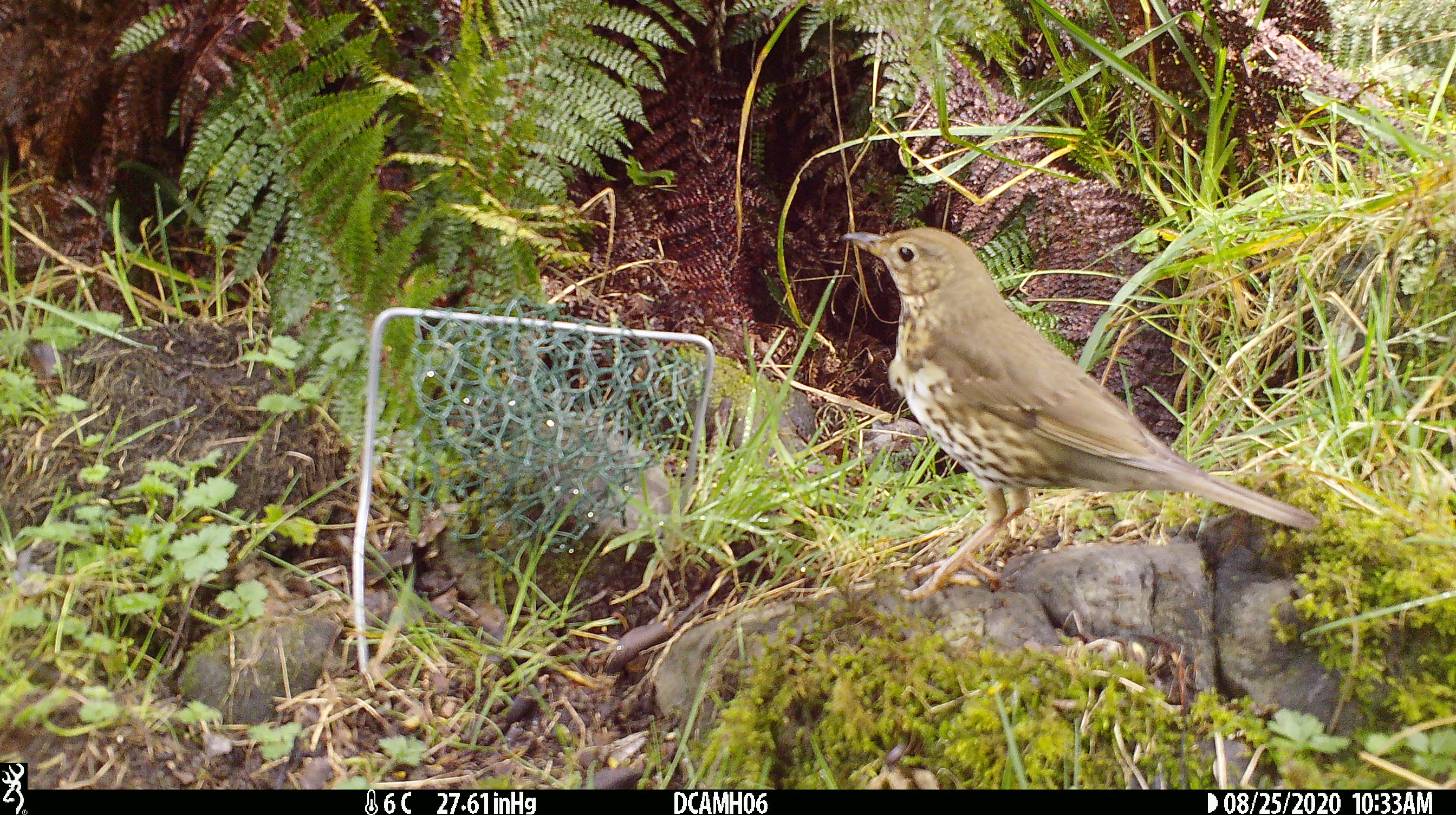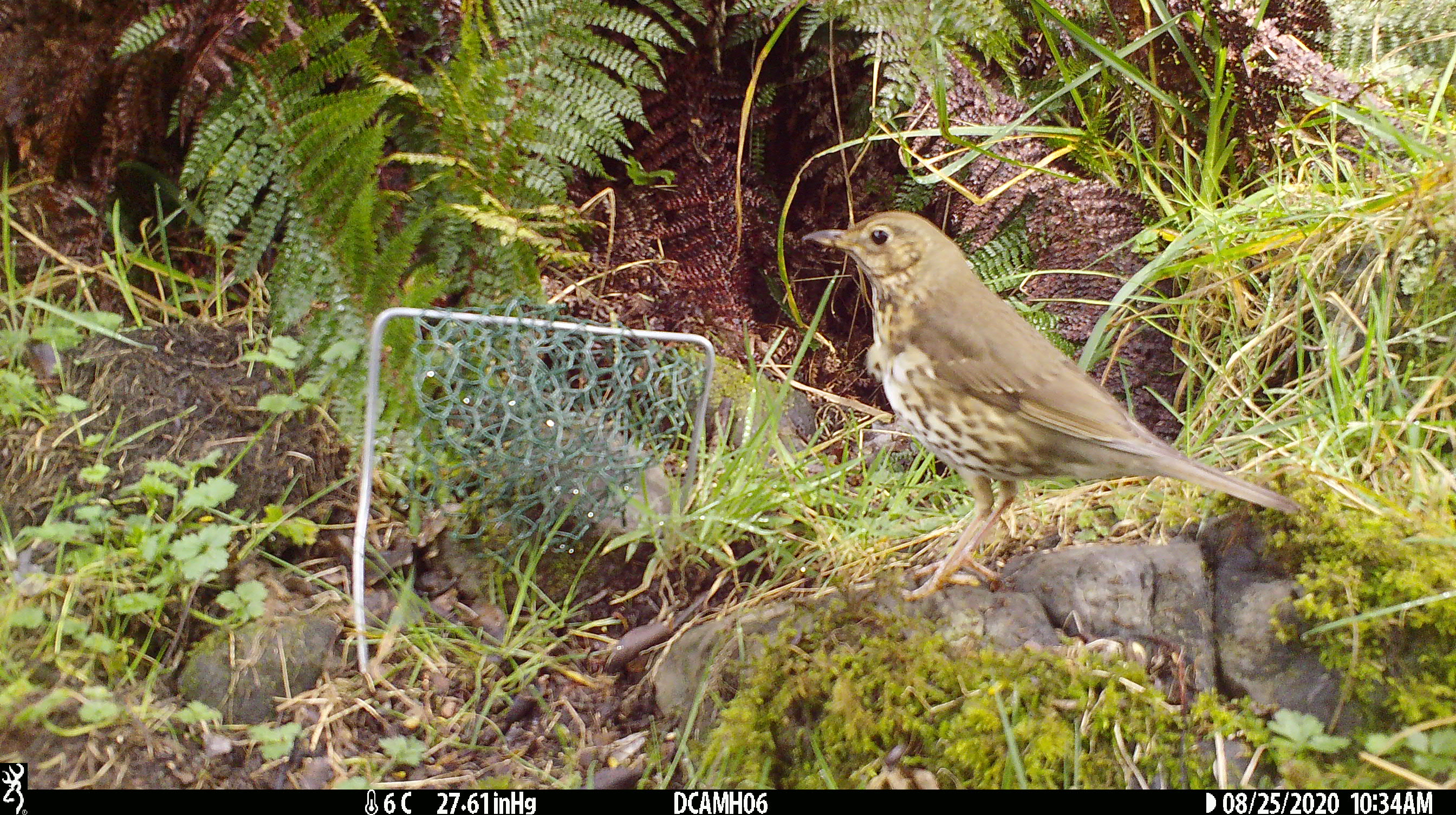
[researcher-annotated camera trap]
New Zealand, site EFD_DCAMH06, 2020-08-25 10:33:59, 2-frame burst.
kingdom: Animalia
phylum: Chordata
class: Aves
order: Passeriformes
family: Turdidae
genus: Turdus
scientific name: Turdus philomelos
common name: song thrush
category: thrush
Thrush (song thrush) (Turdus philomelos).